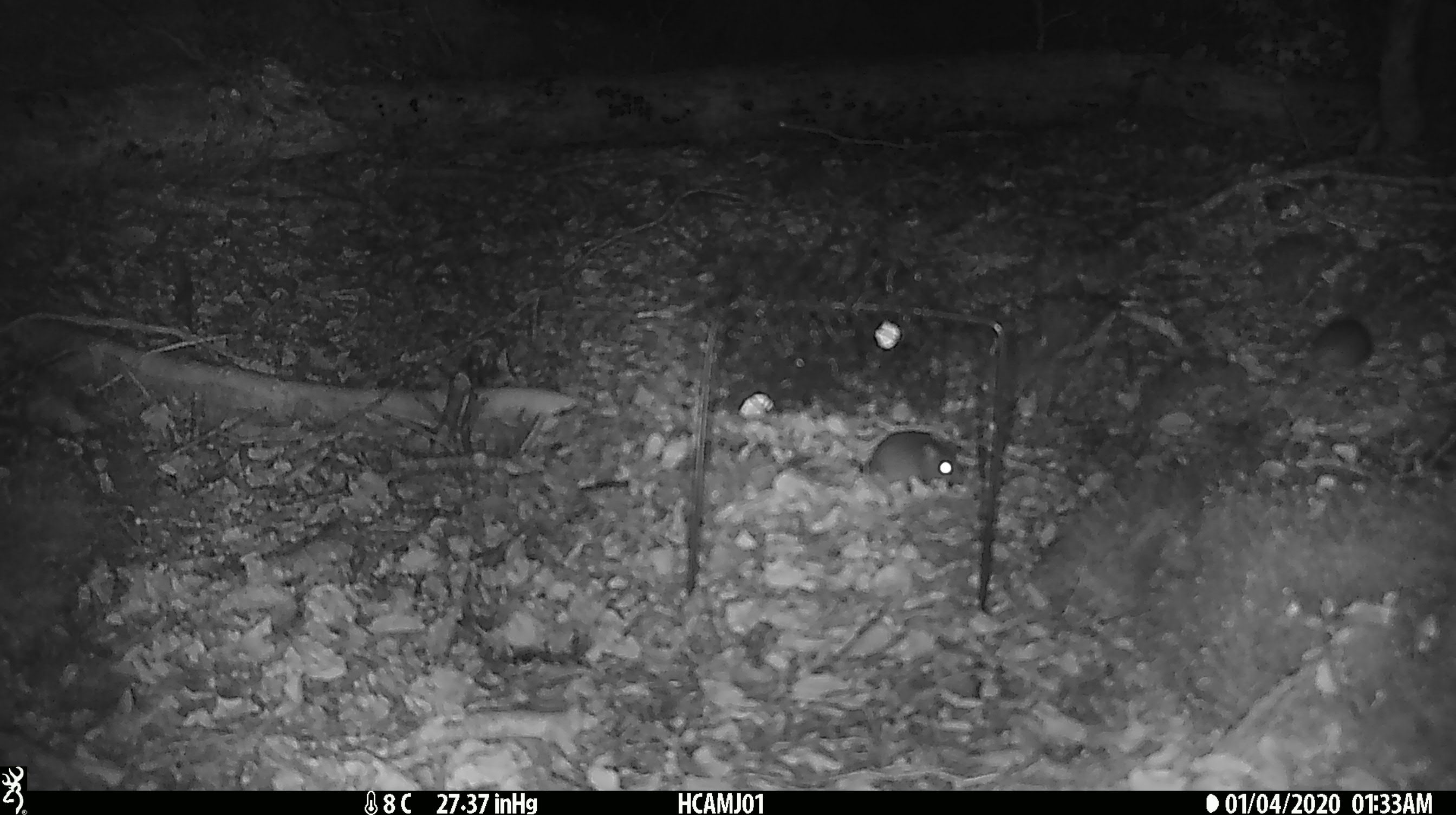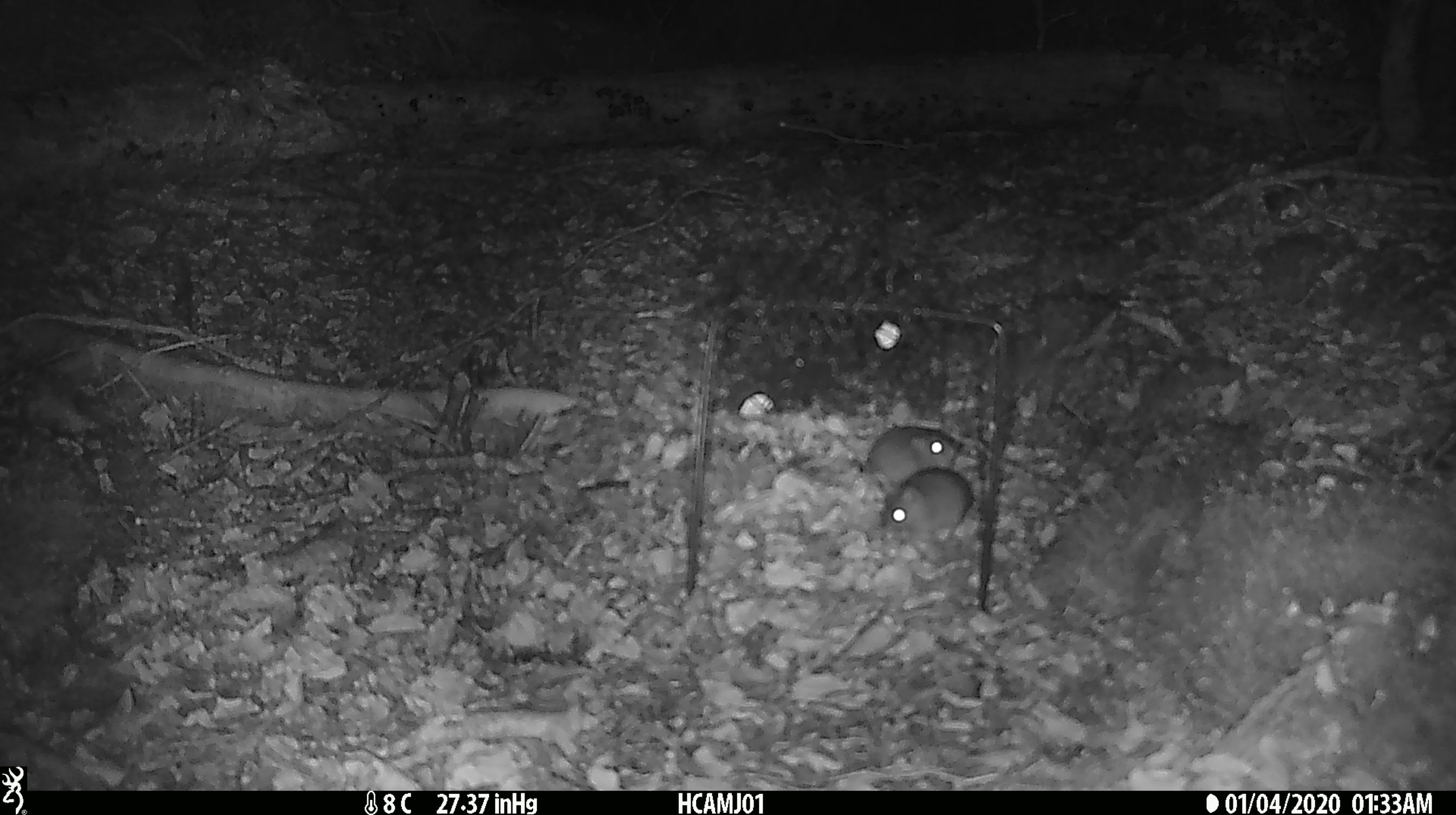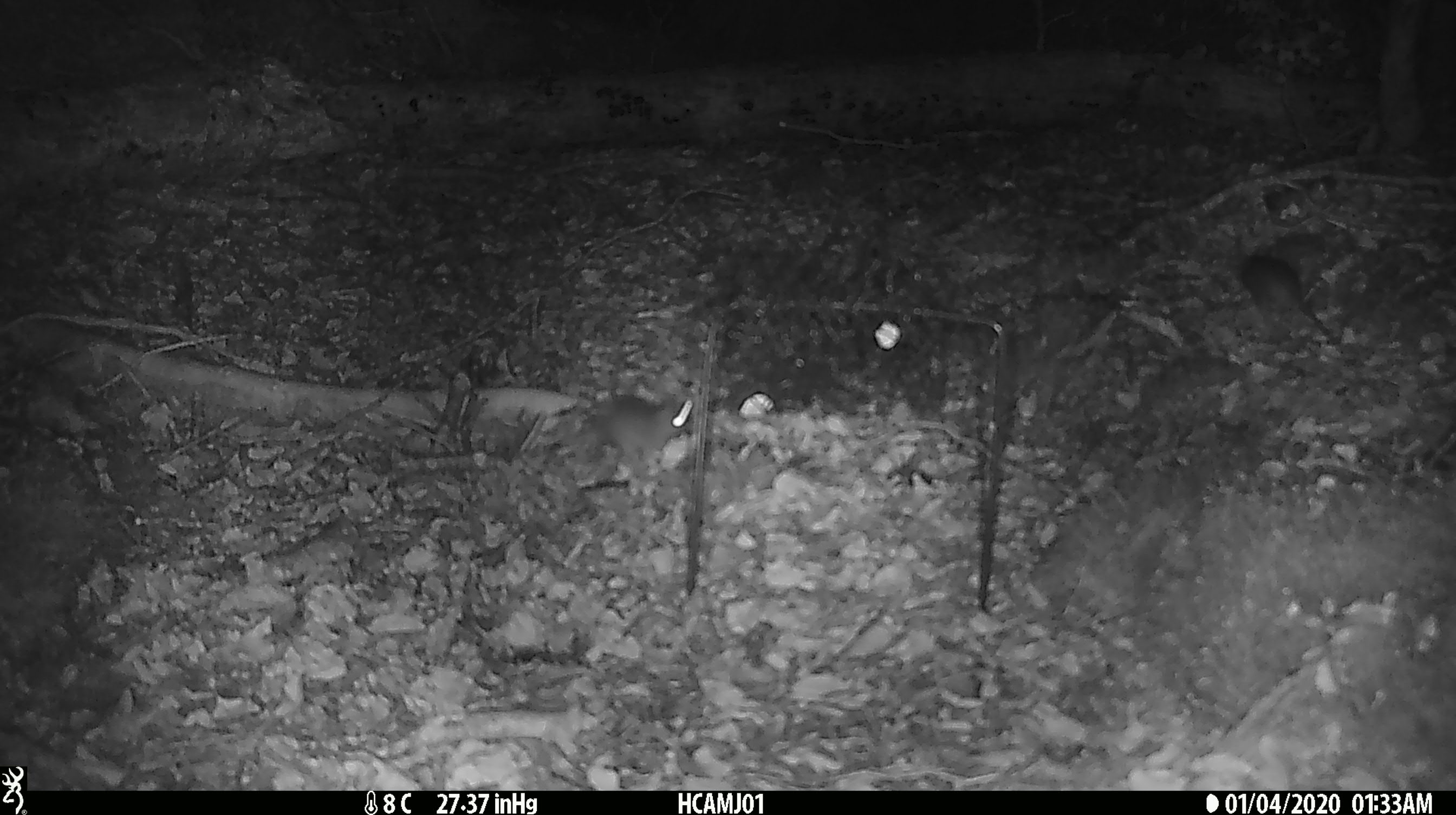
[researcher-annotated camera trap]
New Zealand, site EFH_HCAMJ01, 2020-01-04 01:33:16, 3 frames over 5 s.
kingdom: Animalia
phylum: Chordata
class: Mammalia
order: Rodentia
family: Muridae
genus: Mus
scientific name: Mus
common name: mouse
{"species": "mouse (Mus)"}